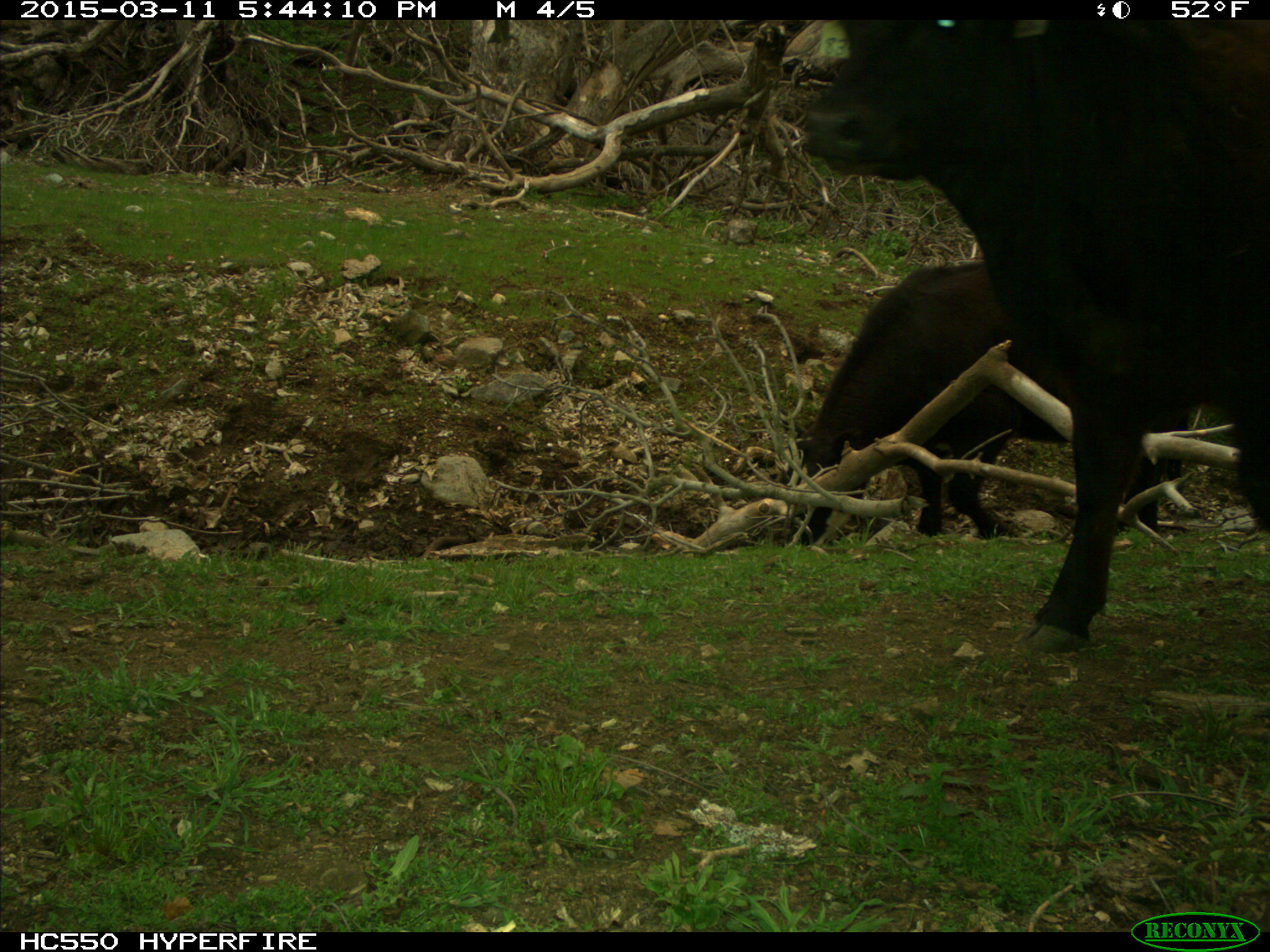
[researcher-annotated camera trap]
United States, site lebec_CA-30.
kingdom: Animalia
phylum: Chordata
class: Mammalia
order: Artiodactyla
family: Bovidae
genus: Bos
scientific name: Bos taurus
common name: domestic cow